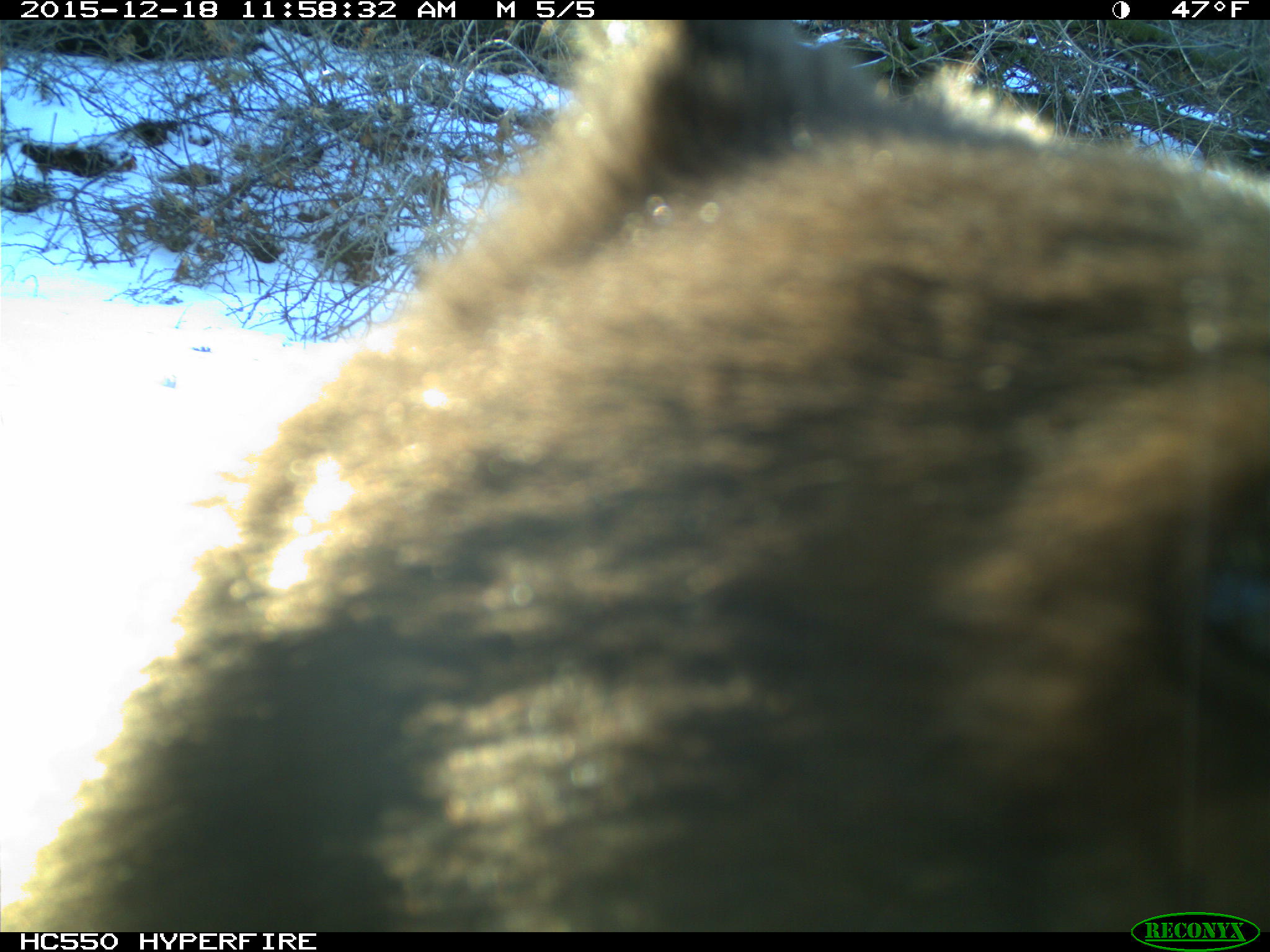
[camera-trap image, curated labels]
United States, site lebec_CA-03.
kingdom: Animalia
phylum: Chordata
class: Mammalia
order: Carnivora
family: Ursidae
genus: Ursus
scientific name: Ursus americanus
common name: american black bear